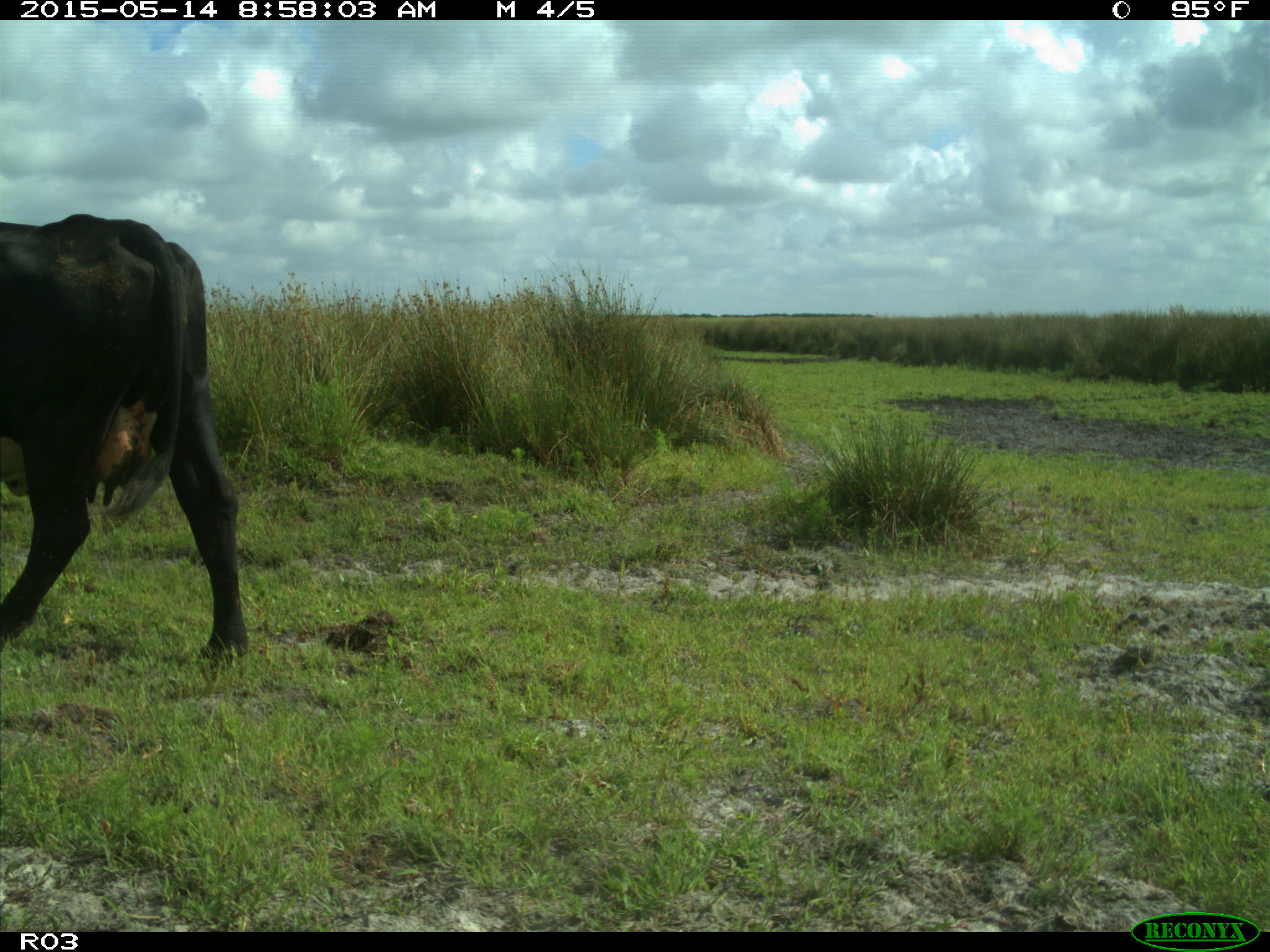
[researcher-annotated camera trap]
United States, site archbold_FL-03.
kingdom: Animalia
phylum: Chordata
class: Mammalia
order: Artiodactyla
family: Bovidae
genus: Bos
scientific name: Bos taurus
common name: domestic cow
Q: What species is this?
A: Bos taurus (domestic cow).